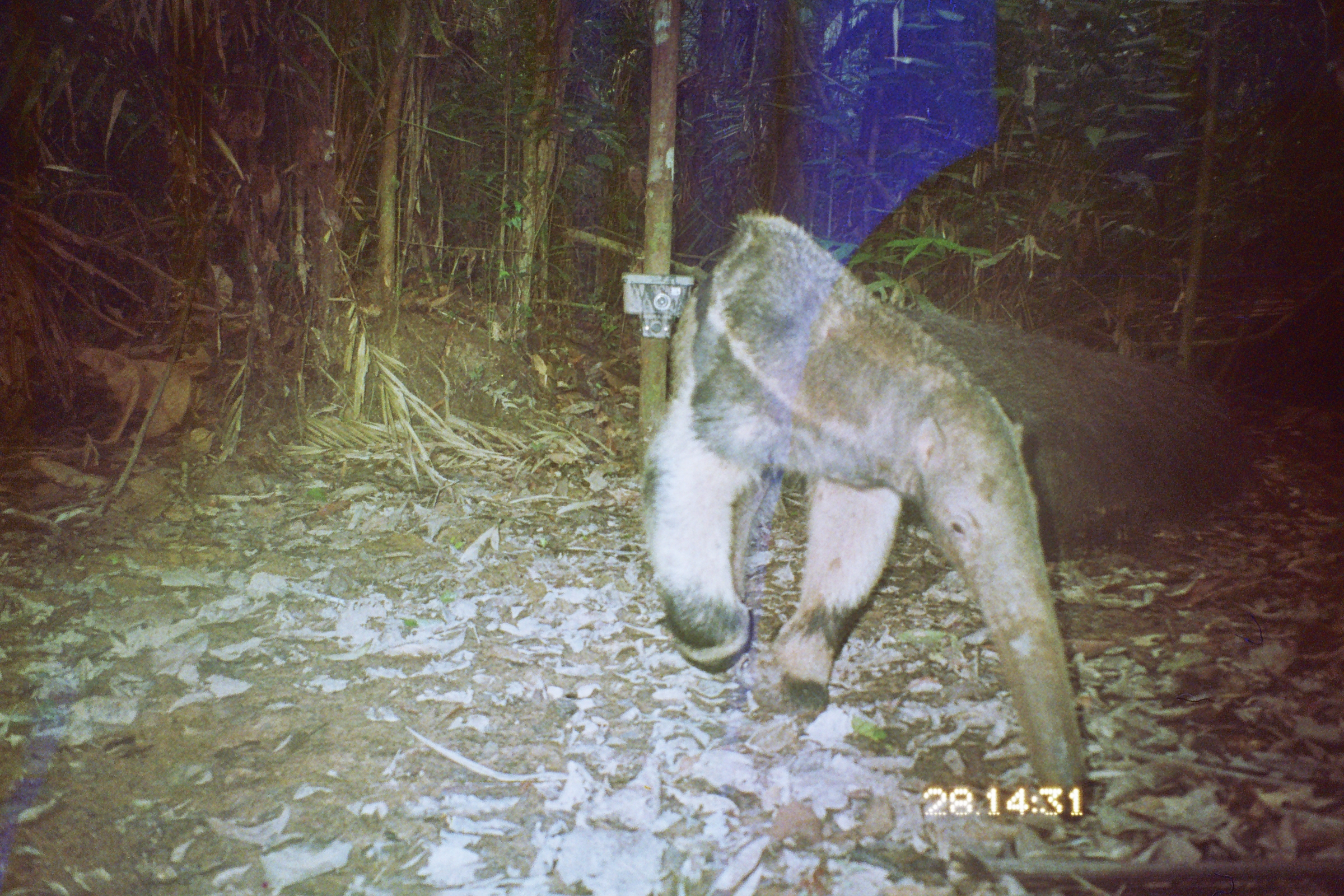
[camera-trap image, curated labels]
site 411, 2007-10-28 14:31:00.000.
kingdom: Animalia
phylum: Chordata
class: Mammalia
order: Pilosa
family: Myrmecophagidae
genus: Myrmecophaga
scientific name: Myrmecophaga tridactyla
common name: giant anteater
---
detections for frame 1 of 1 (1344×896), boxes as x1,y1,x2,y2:
myrmecophaga tridactyla: 633,210,1254,824